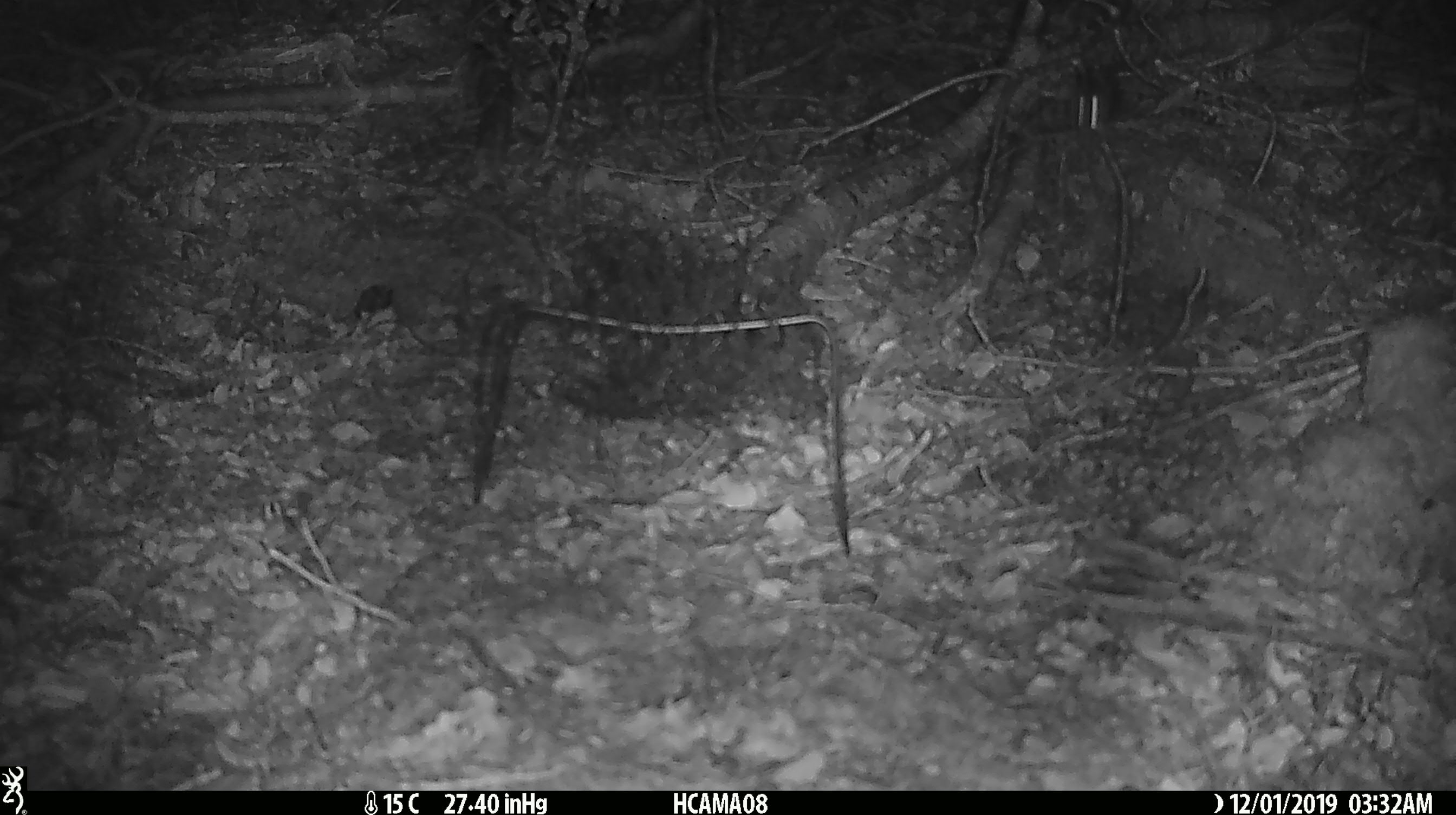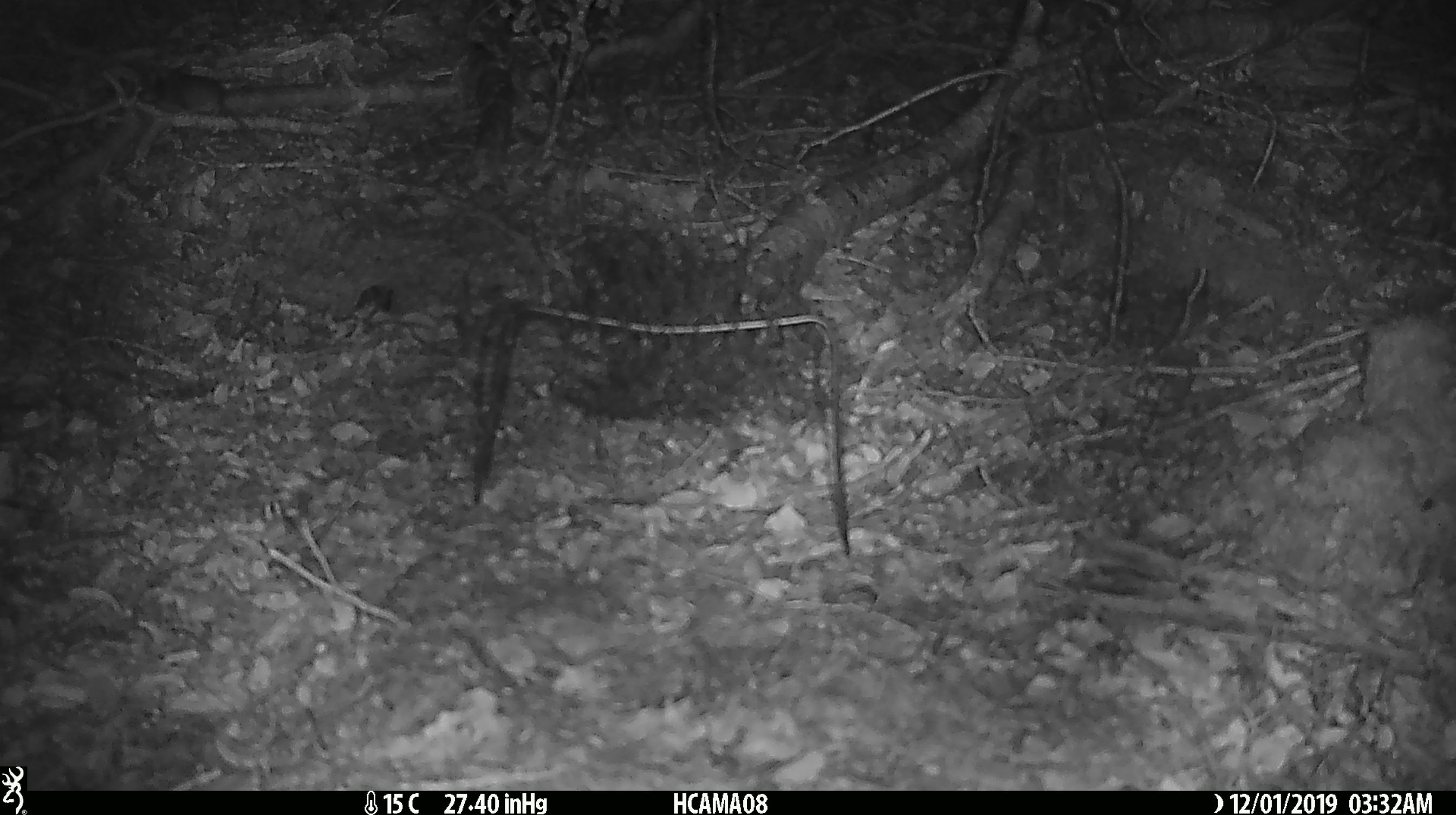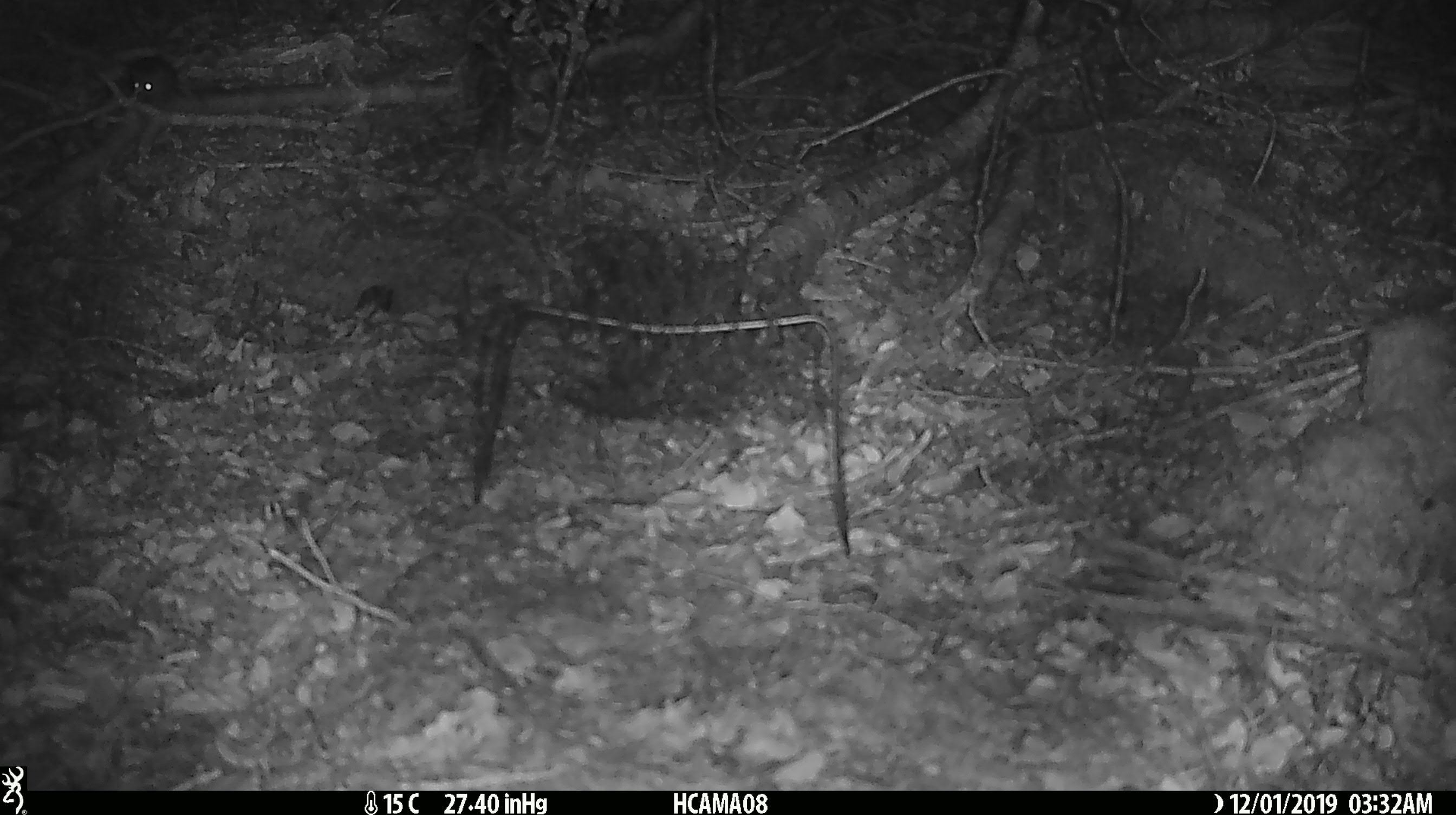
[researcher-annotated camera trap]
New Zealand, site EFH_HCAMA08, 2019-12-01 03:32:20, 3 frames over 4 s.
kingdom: Animalia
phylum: Chordata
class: Mammalia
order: Rodentia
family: Muridae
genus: Mus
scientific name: Mus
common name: mouse